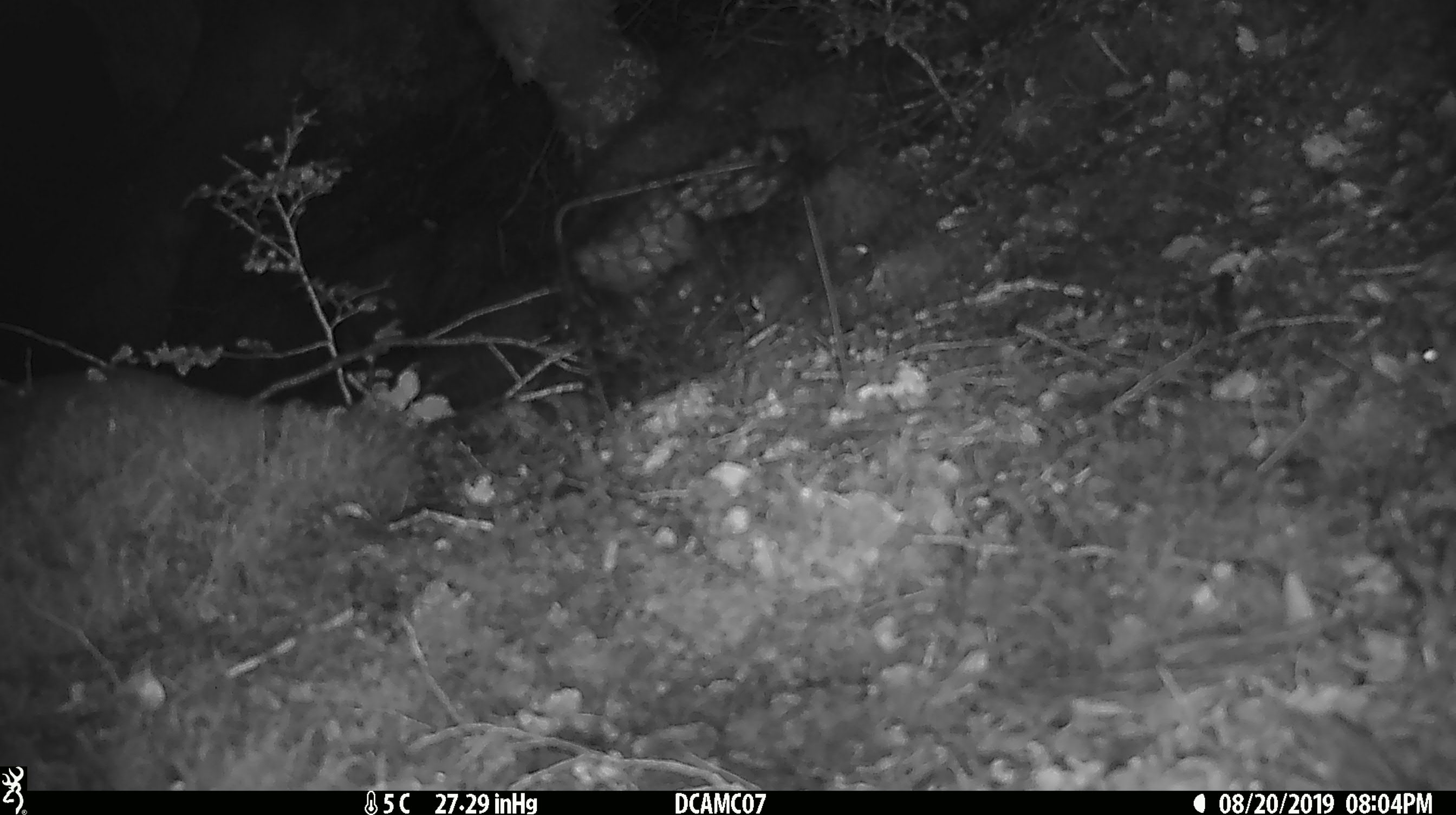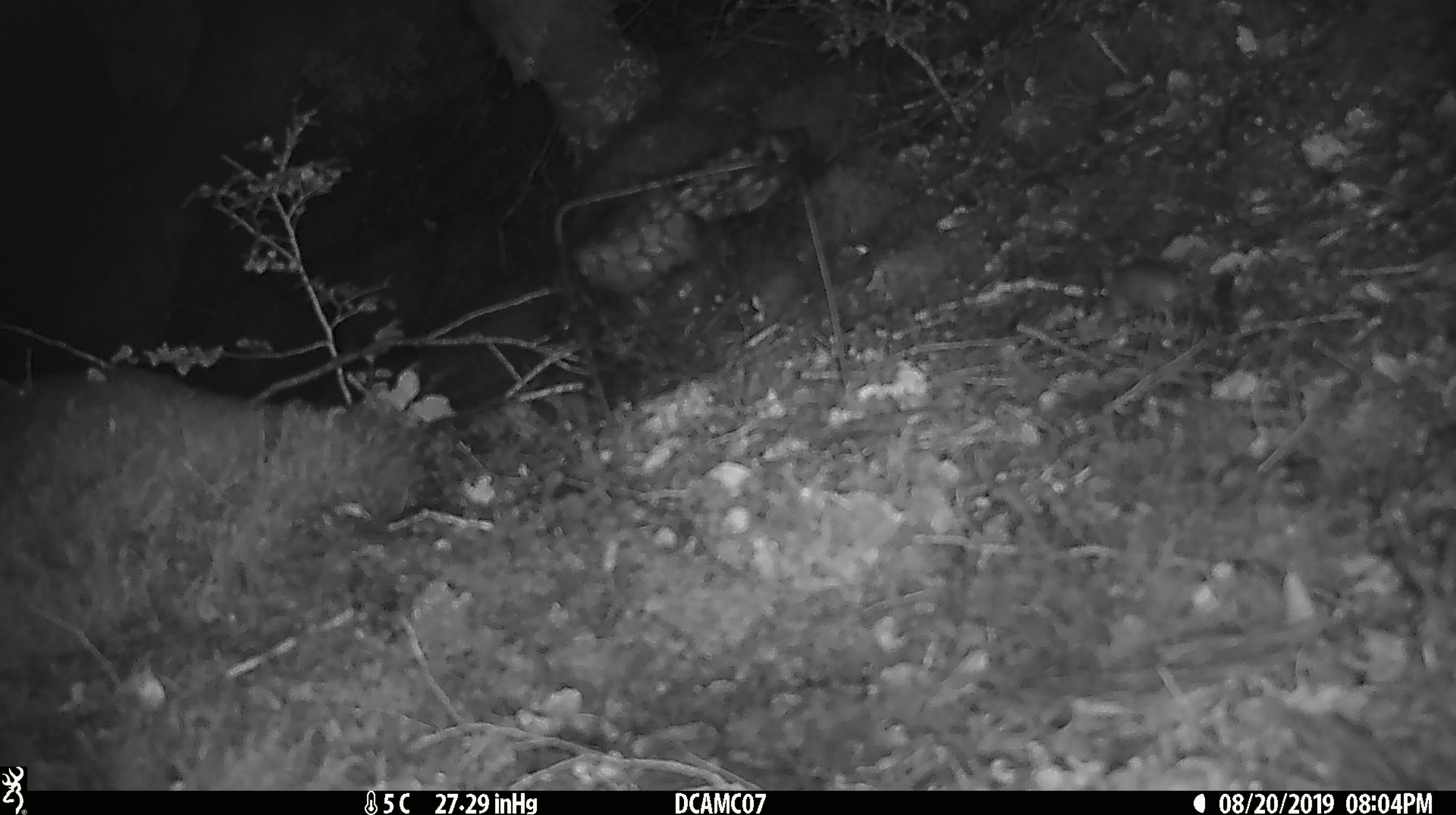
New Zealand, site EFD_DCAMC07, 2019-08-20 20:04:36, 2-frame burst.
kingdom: Animalia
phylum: Chordata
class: Mammalia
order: Rodentia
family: Muridae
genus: Mus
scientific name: Mus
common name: mouse